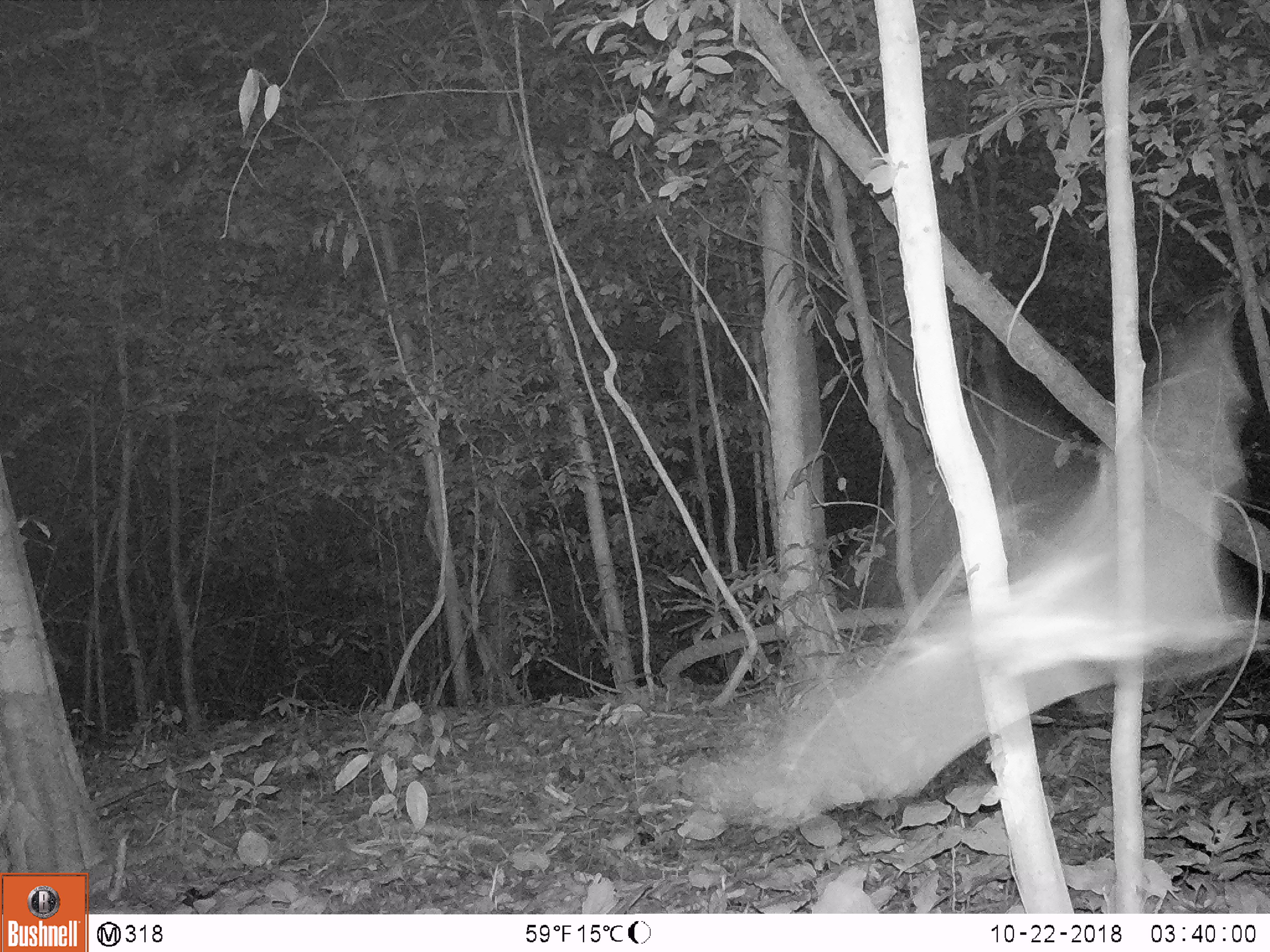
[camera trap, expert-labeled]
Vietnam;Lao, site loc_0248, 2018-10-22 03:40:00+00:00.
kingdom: Animalia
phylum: Arthropoda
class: Insecta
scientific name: Insecta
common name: insect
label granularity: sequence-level